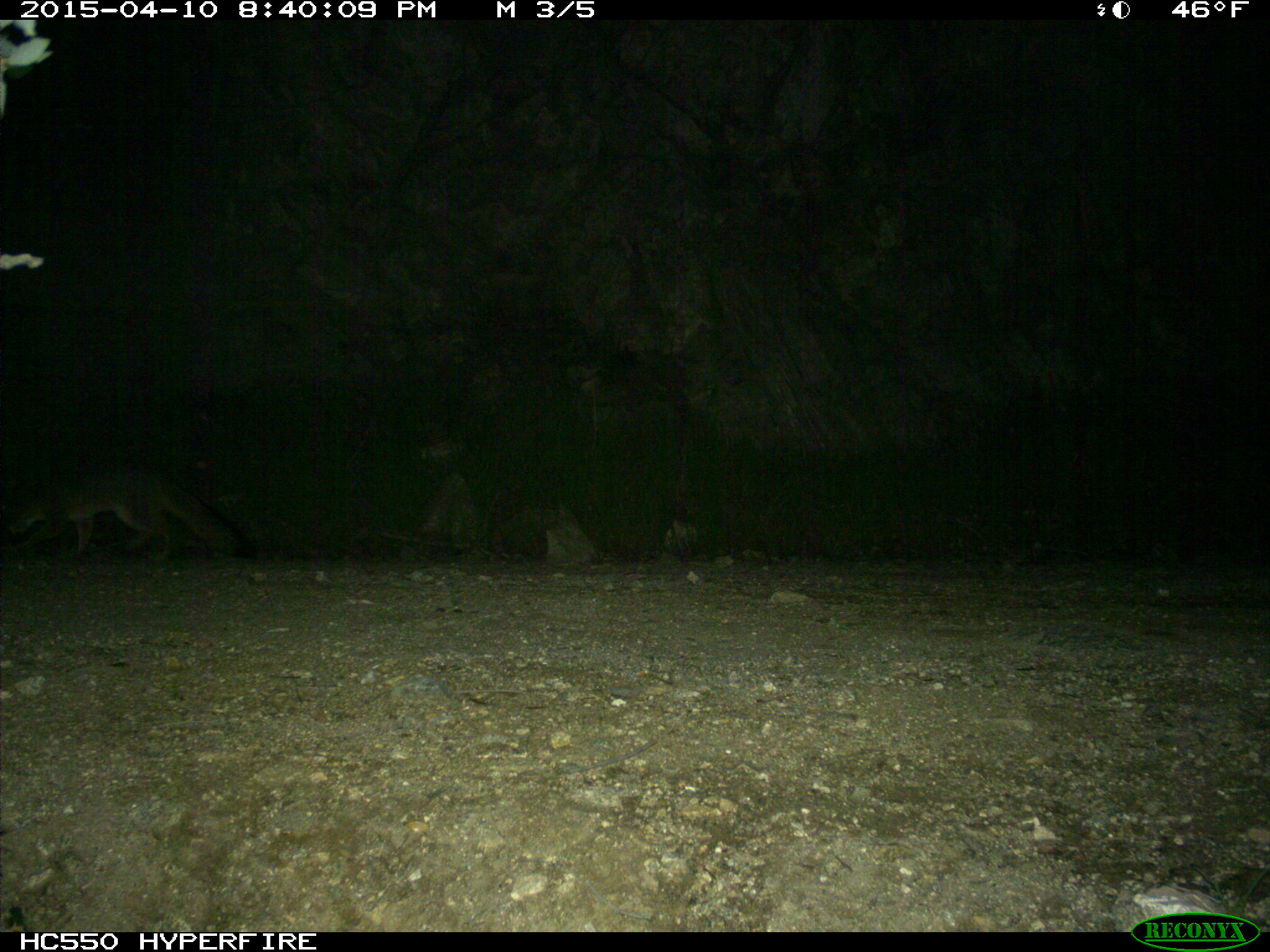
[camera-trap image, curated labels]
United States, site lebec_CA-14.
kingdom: Animalia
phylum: Chordata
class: Mammalia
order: Carnivora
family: Canidae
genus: Urocyon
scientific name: Urocyon cinereoargenteus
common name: gray fox